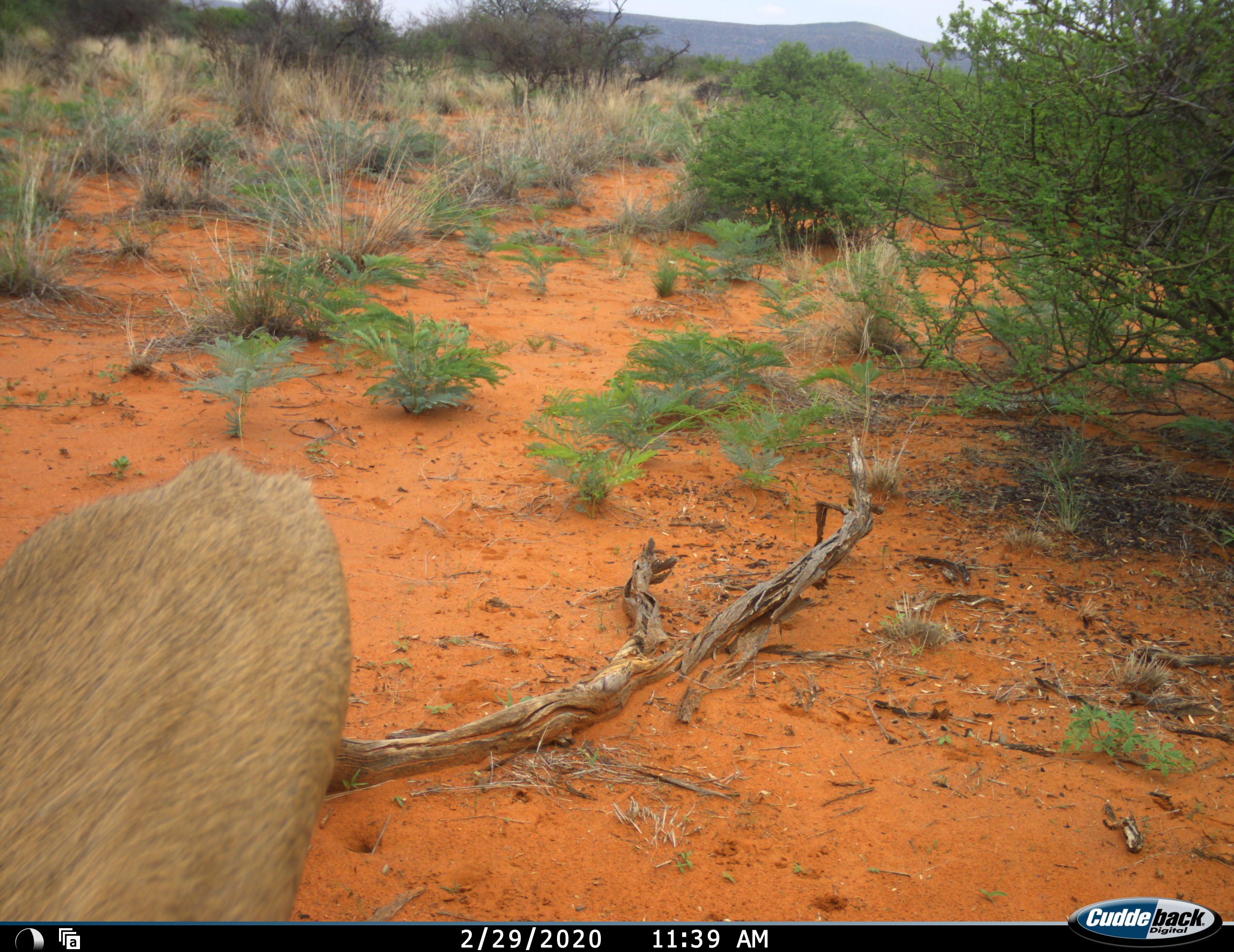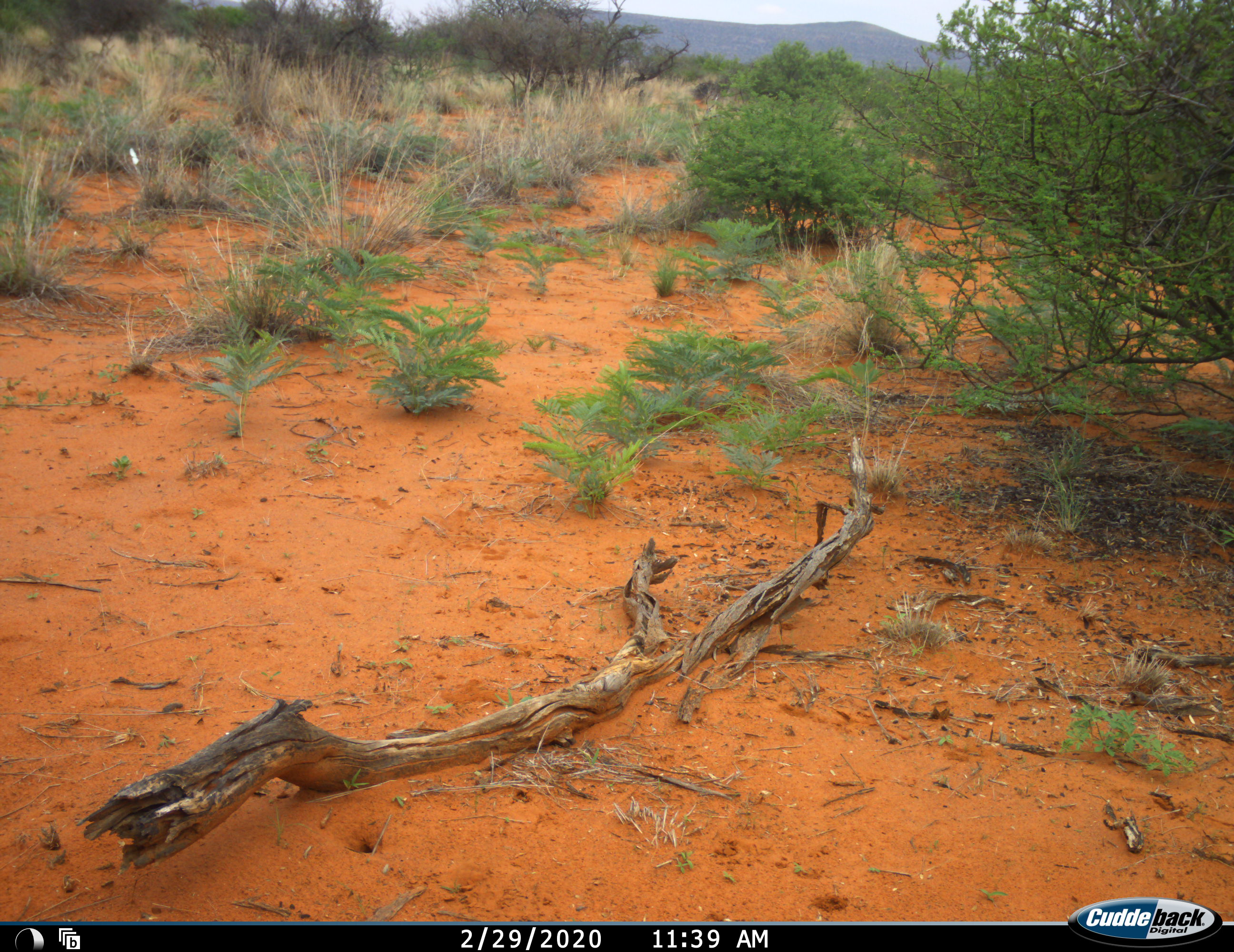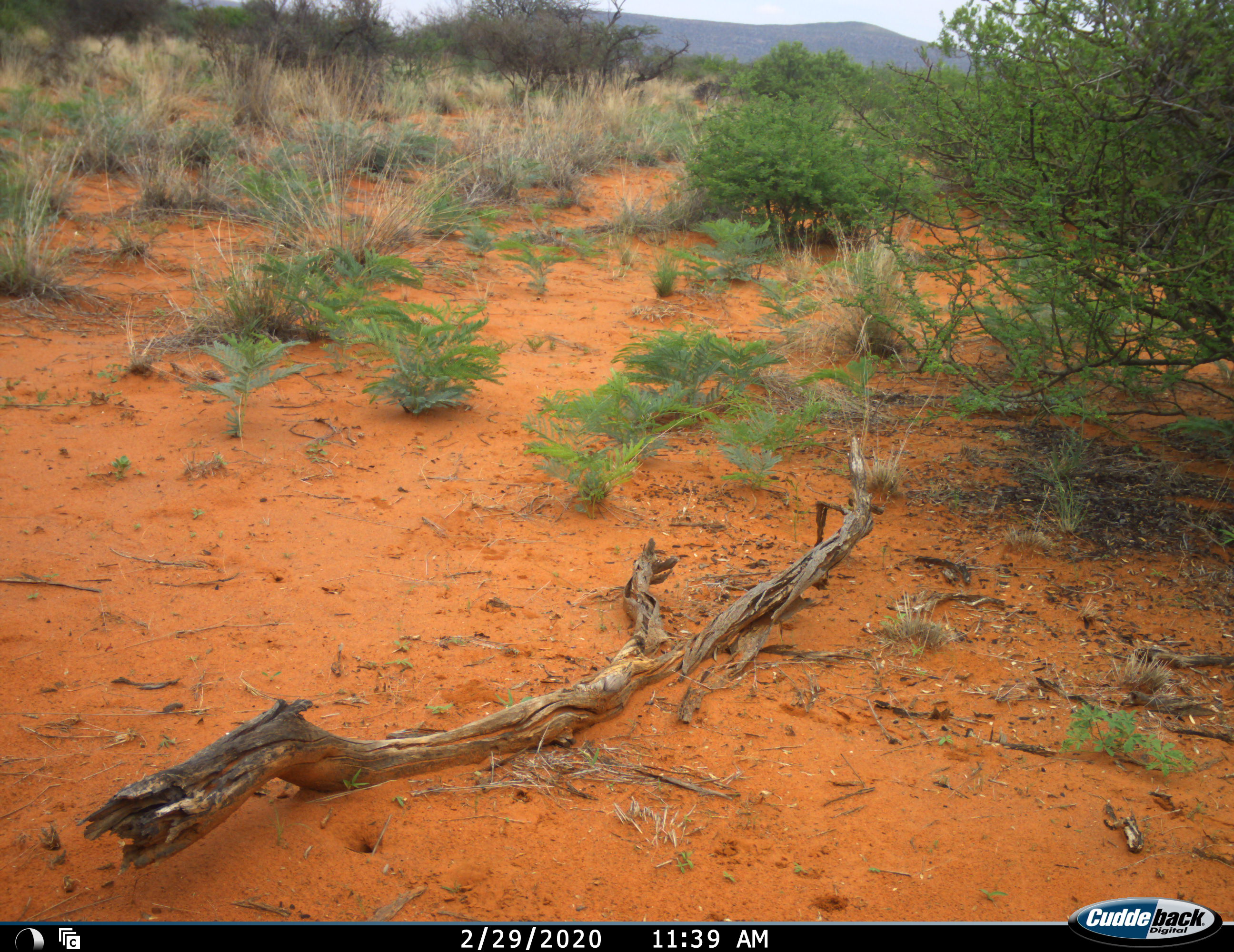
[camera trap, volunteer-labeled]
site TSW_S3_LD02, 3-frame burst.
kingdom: Animalia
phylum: Chordata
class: Mammalia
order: Artiodactyla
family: Bovidae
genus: Sylvicapra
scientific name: Sylvicapra grimmia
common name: common duiker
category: duikercommongrey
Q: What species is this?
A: Duikercommongrey (common duiker) (Sylvicapra grimmia).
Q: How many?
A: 1.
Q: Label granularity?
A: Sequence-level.